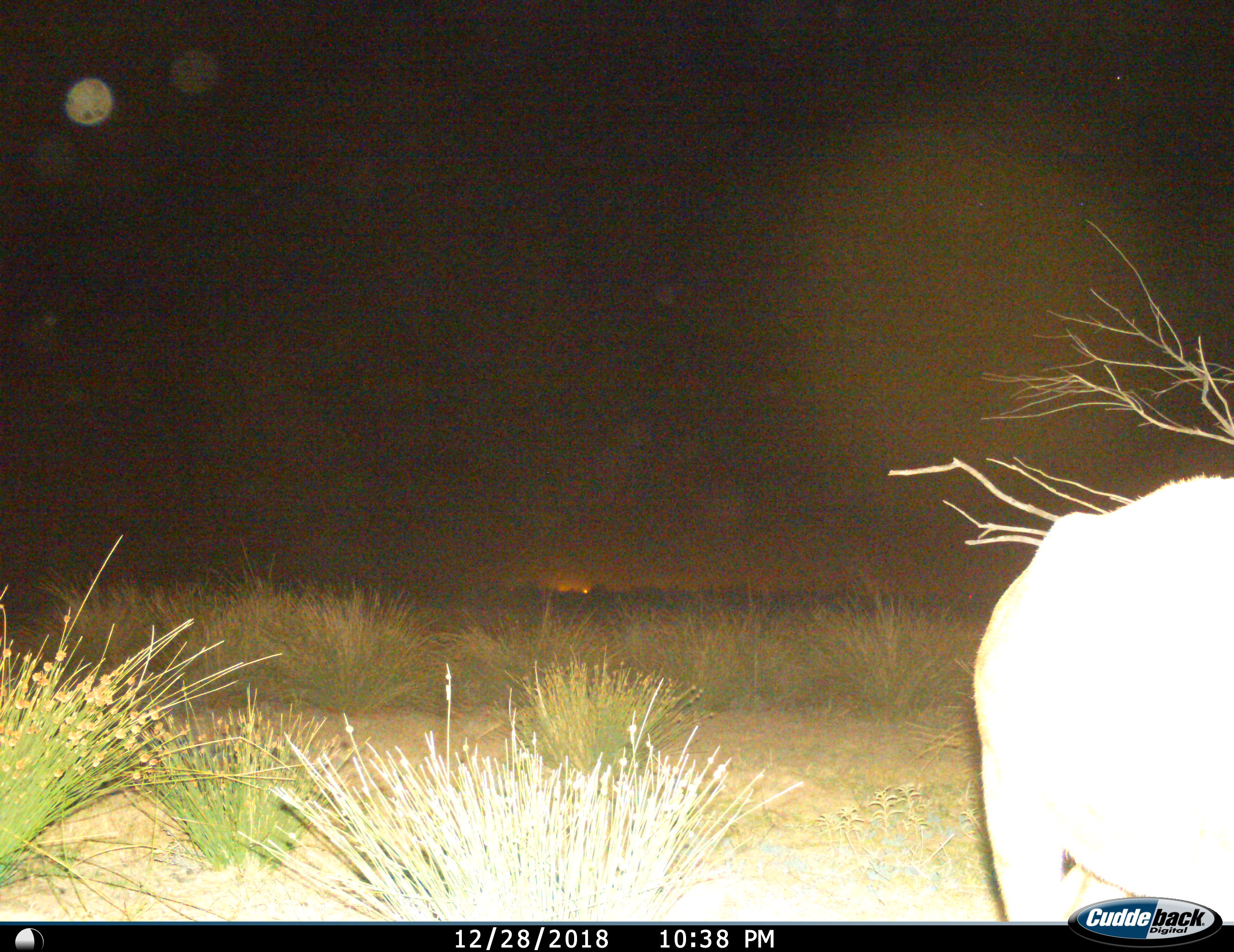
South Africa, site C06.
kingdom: Animalia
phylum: Chordata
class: Mammalia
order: Artiodactyla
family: Bovidae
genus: Tragelaphus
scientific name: Tragelaphus strepsiceros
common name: greater kudu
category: kudu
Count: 1.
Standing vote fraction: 57%.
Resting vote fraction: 0%.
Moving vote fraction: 29%.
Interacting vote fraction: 0%.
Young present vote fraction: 0%.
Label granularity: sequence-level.